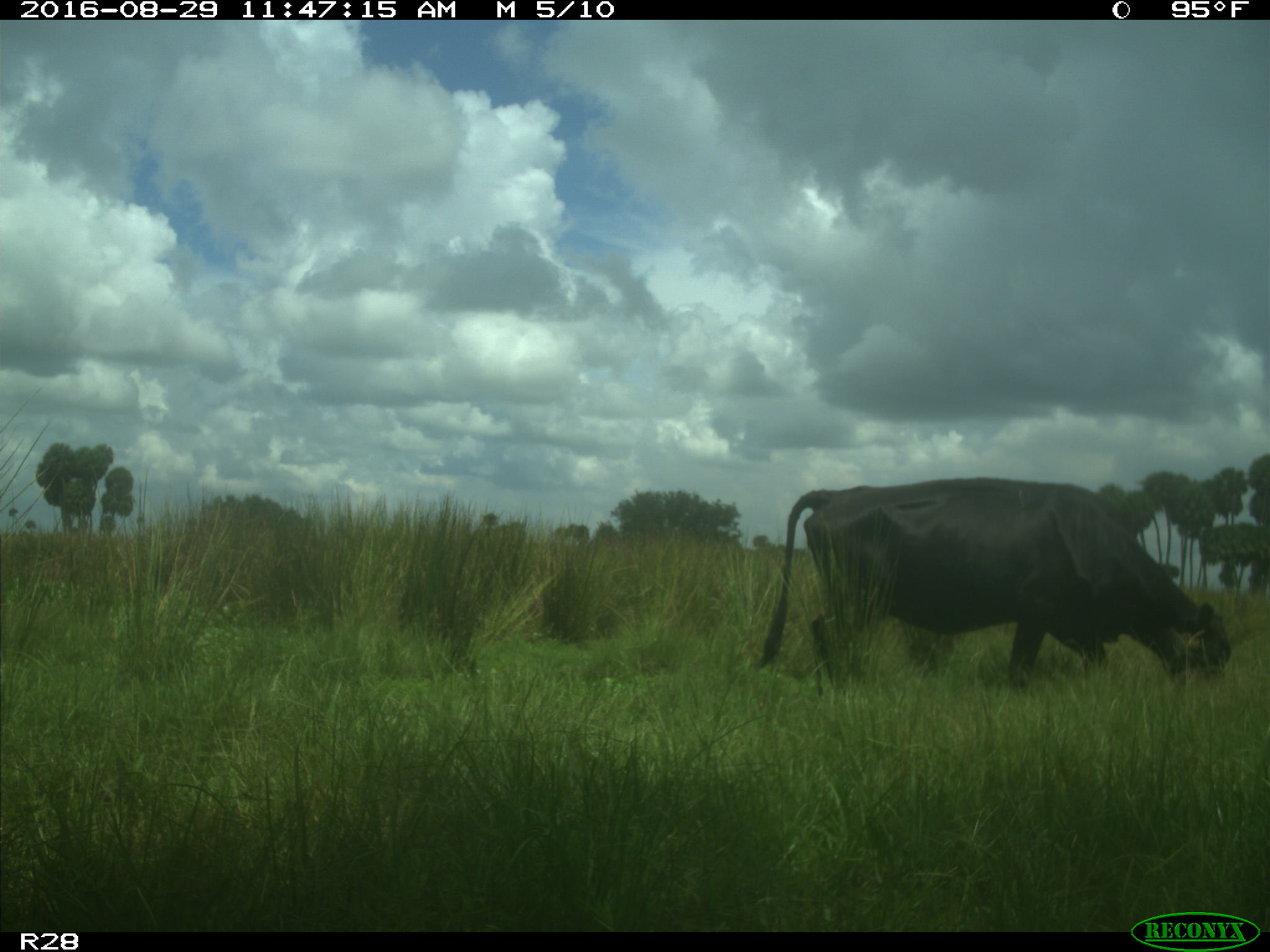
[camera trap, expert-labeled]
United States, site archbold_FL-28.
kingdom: Animalia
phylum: Chordata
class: Mammalia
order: Artiodactyla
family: Bovidae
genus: Bos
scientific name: Bos taurus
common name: domestic cow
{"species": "Bos taurus (domestic cow)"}